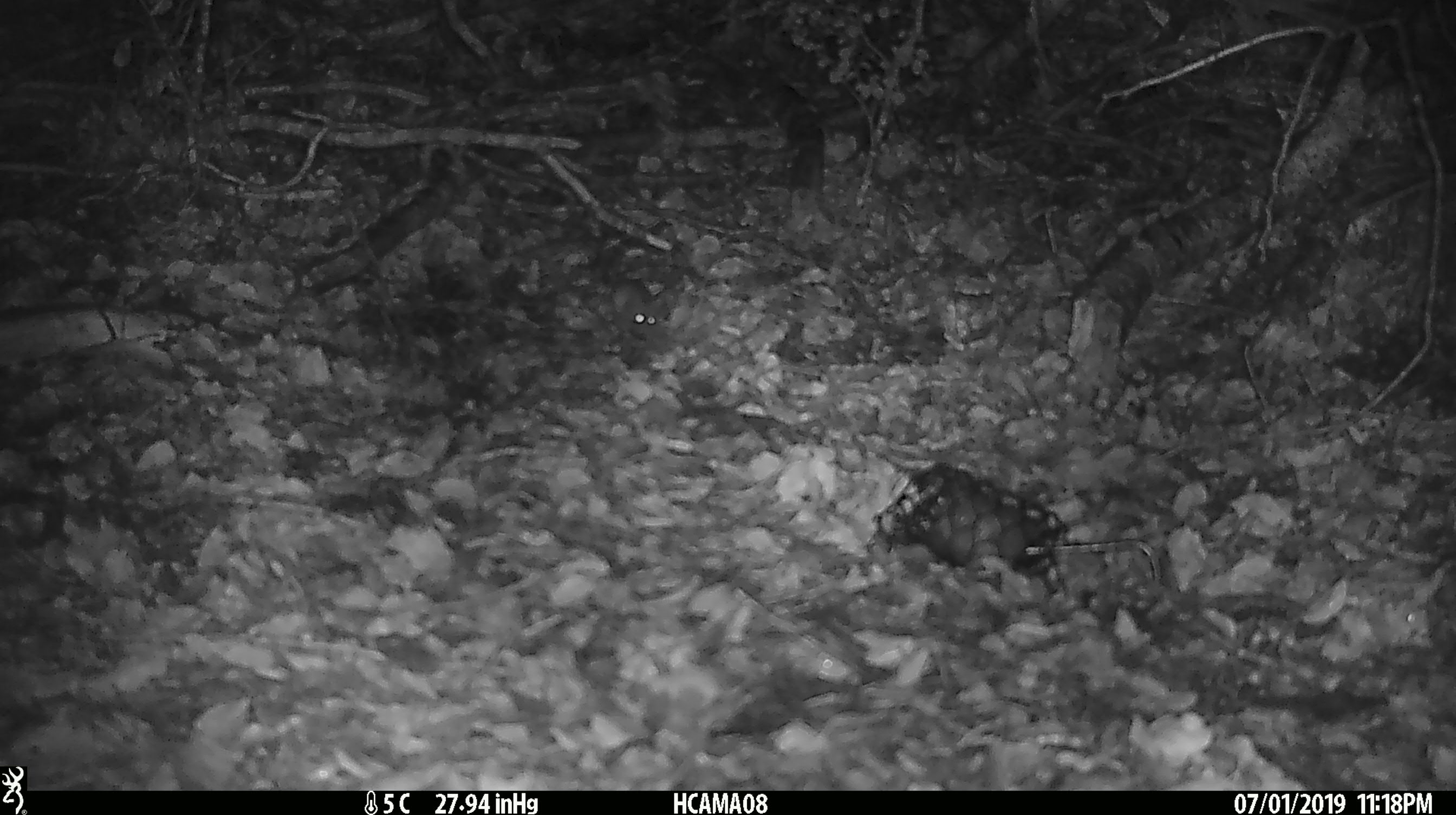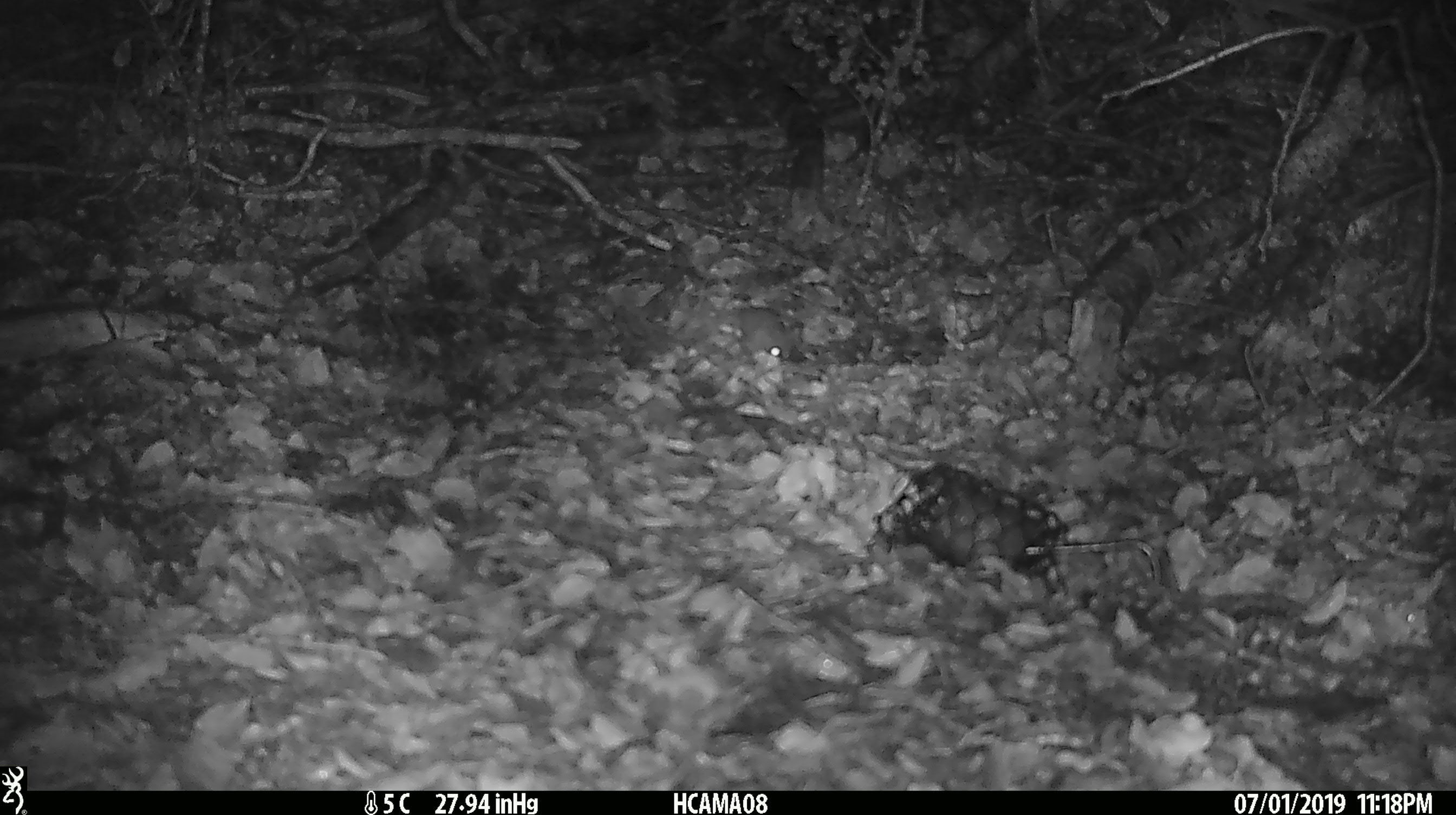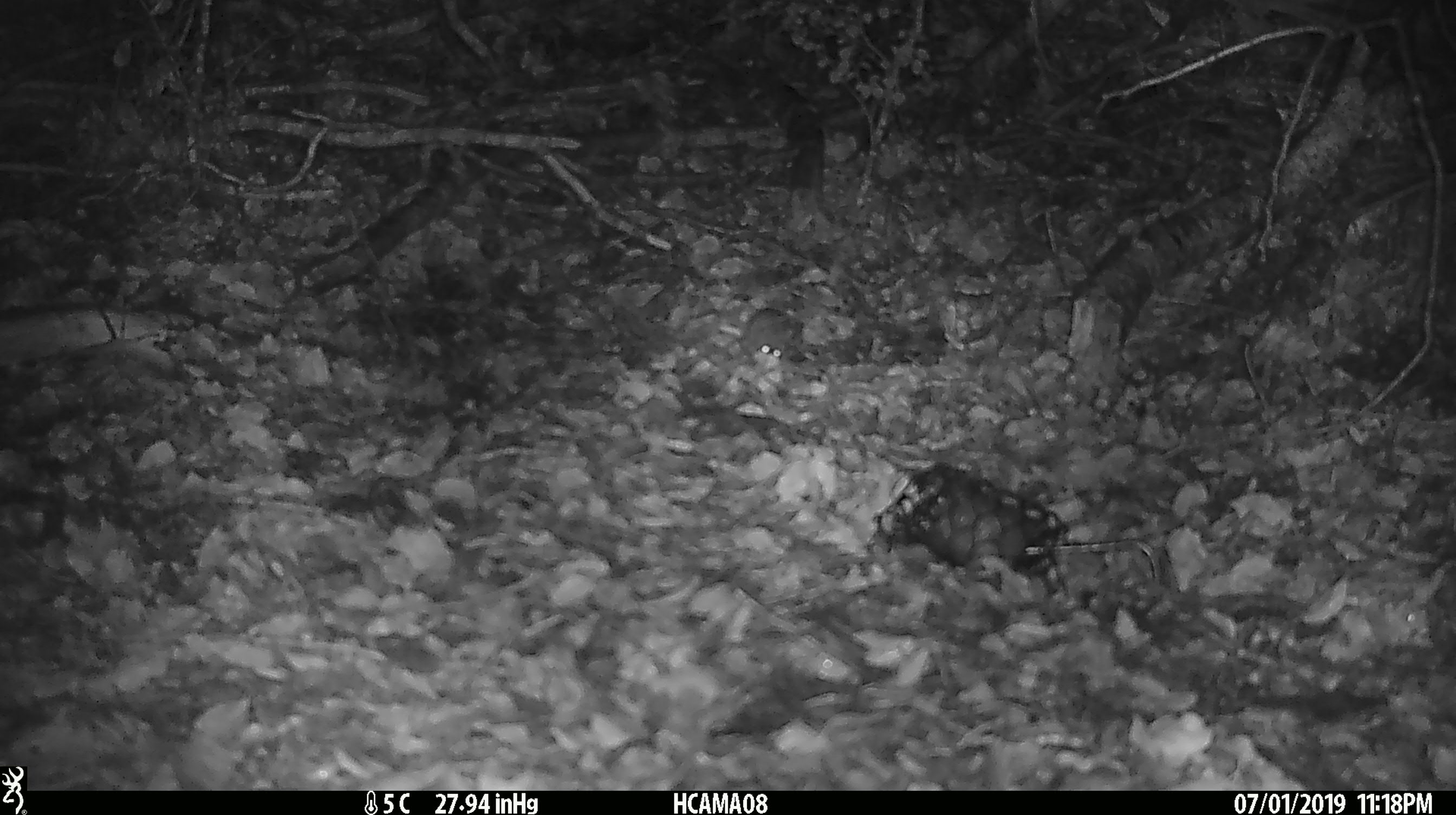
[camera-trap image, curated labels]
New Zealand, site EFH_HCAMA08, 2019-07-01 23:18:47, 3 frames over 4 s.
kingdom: Animalia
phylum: Chordata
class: Mammalia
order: Rodentia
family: Muridae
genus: Mus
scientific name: Mus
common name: mouse